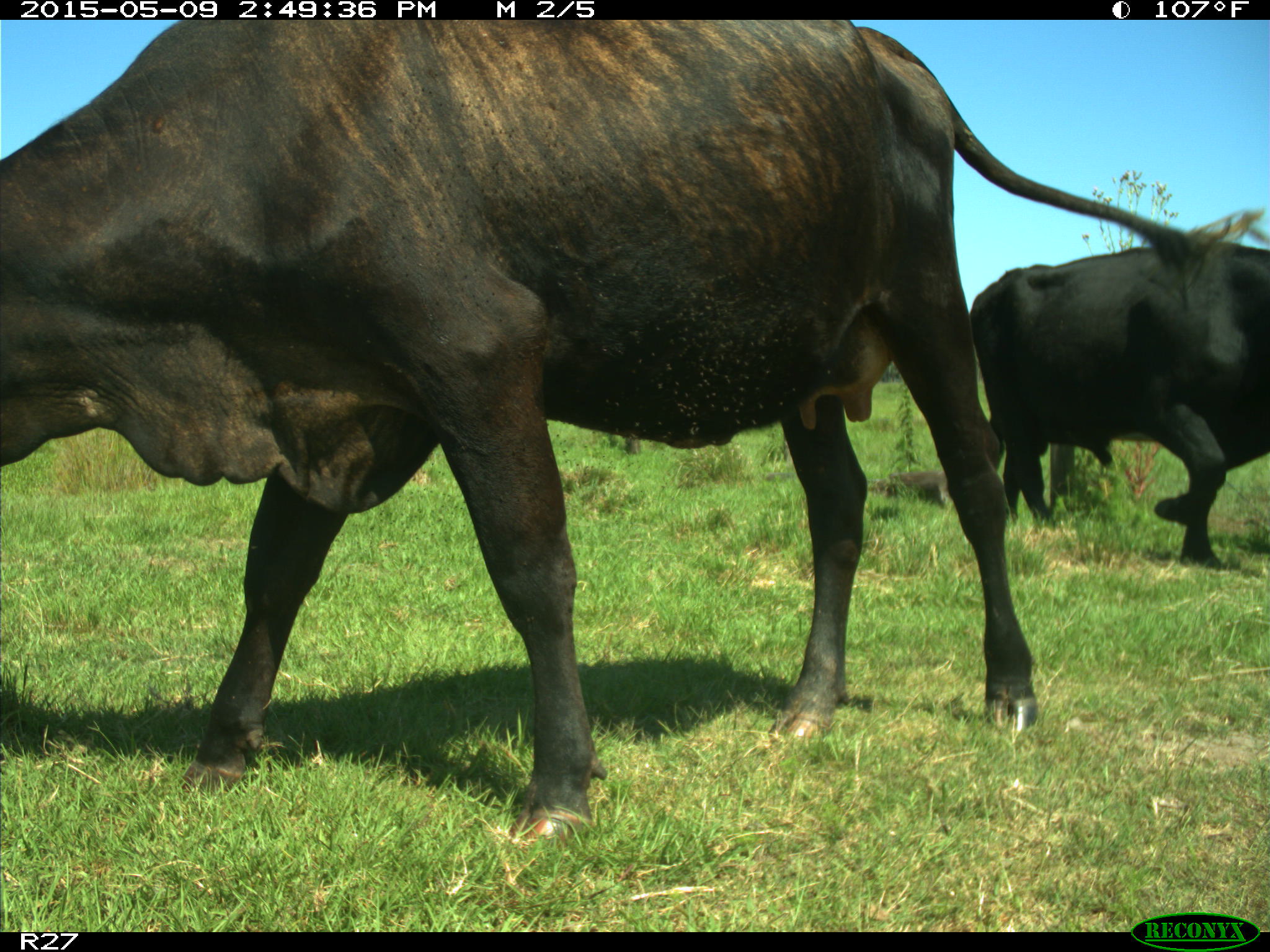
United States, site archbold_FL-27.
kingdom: Animalia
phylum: Chordata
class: Mammalia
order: Artiodactyla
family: Bovidae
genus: Bos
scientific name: Bos taurus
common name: domestic cow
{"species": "Bos taurus (domestic cow)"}